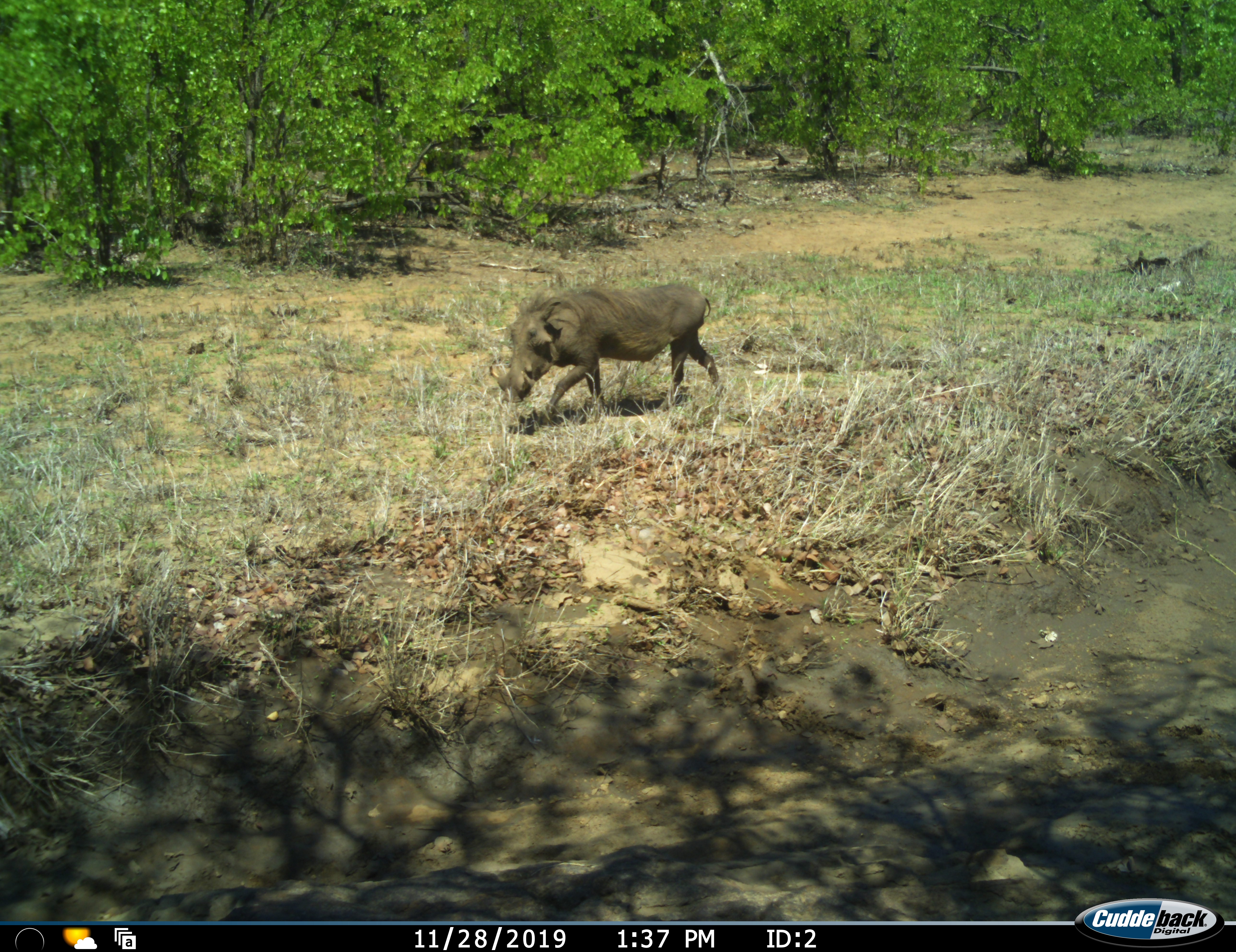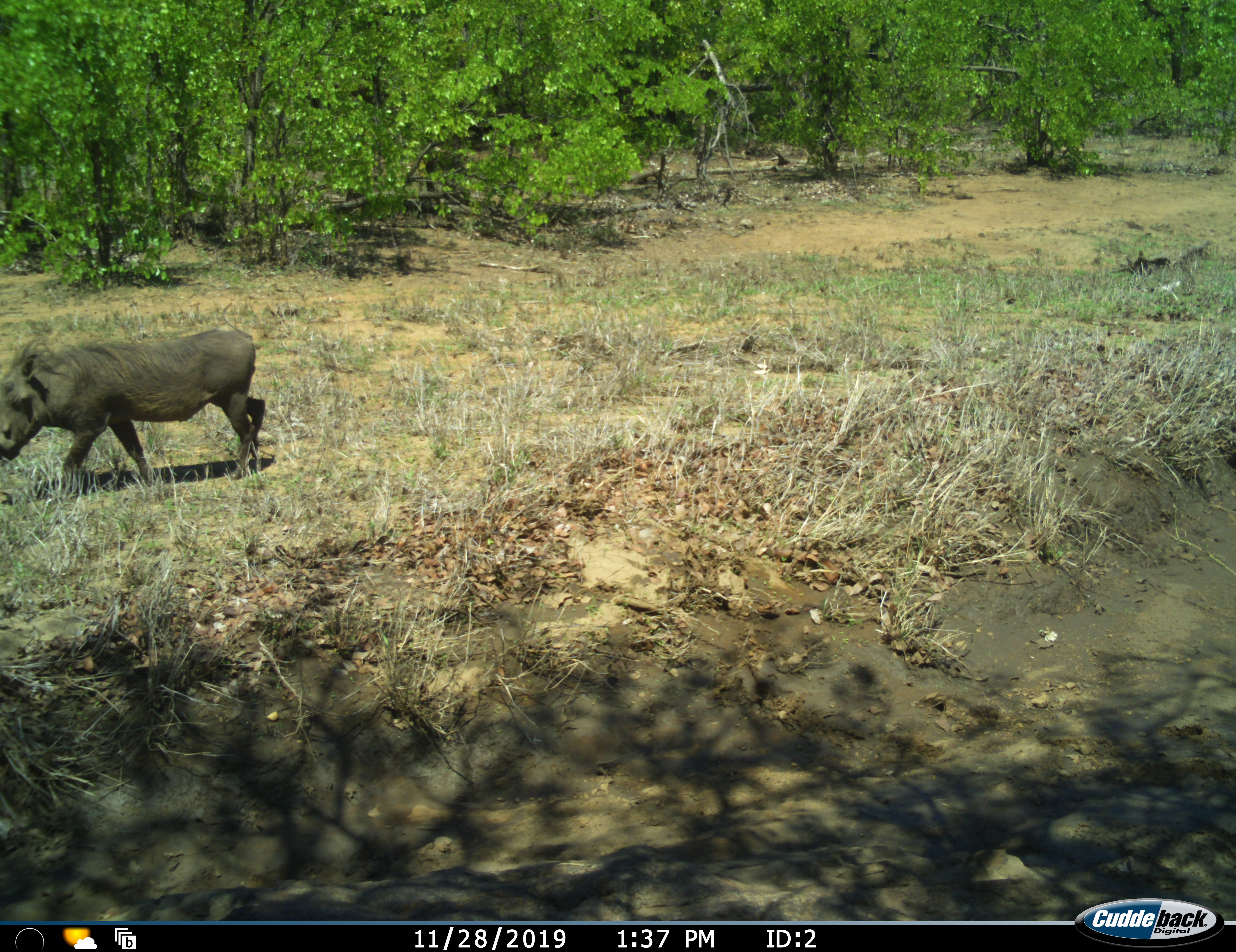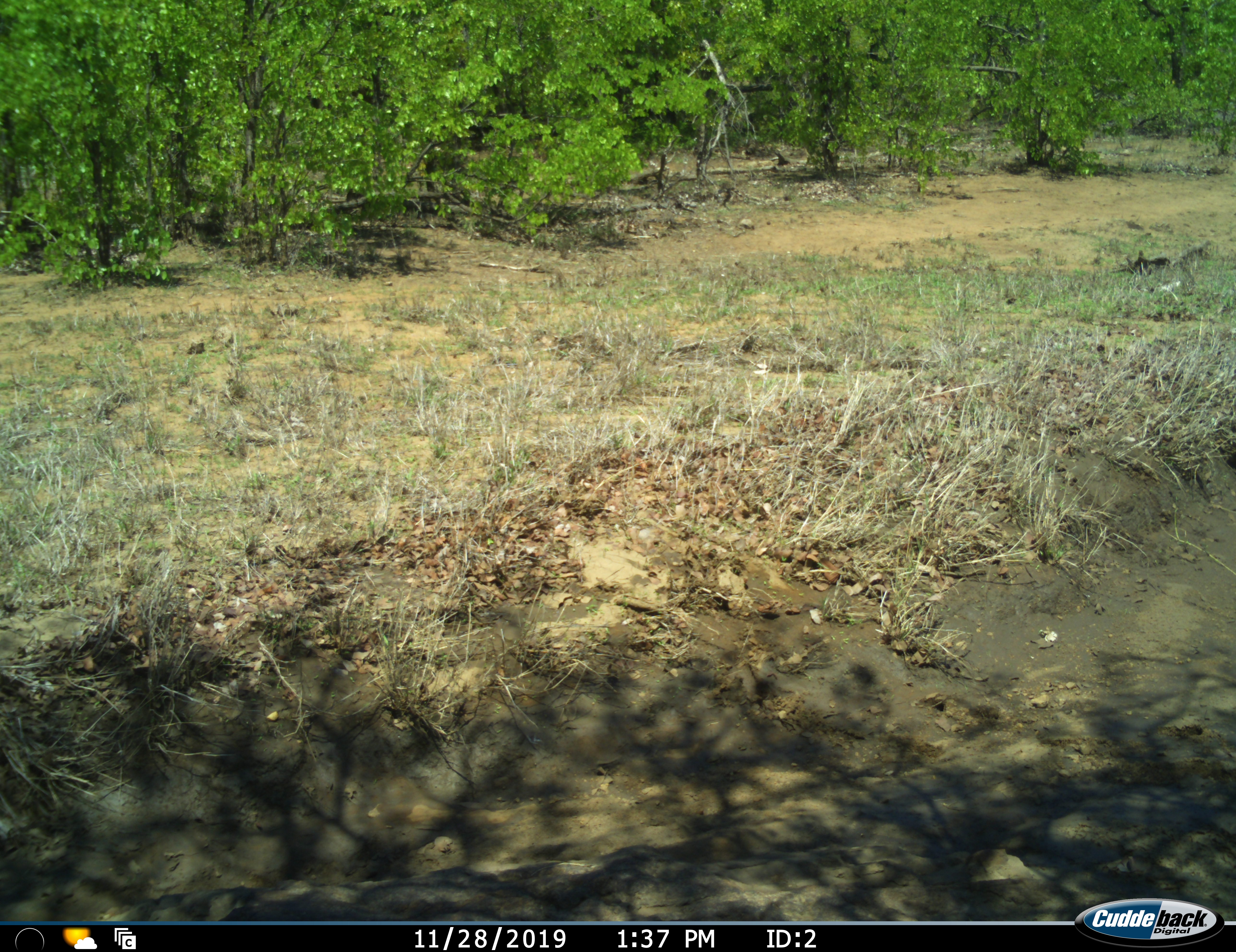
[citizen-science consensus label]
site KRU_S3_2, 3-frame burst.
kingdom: Animalia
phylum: Chordata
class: Mammalia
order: Artiodactyla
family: Suidae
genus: Phacochoerus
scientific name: Phacochoerus africanus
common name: warthog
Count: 1.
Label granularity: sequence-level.